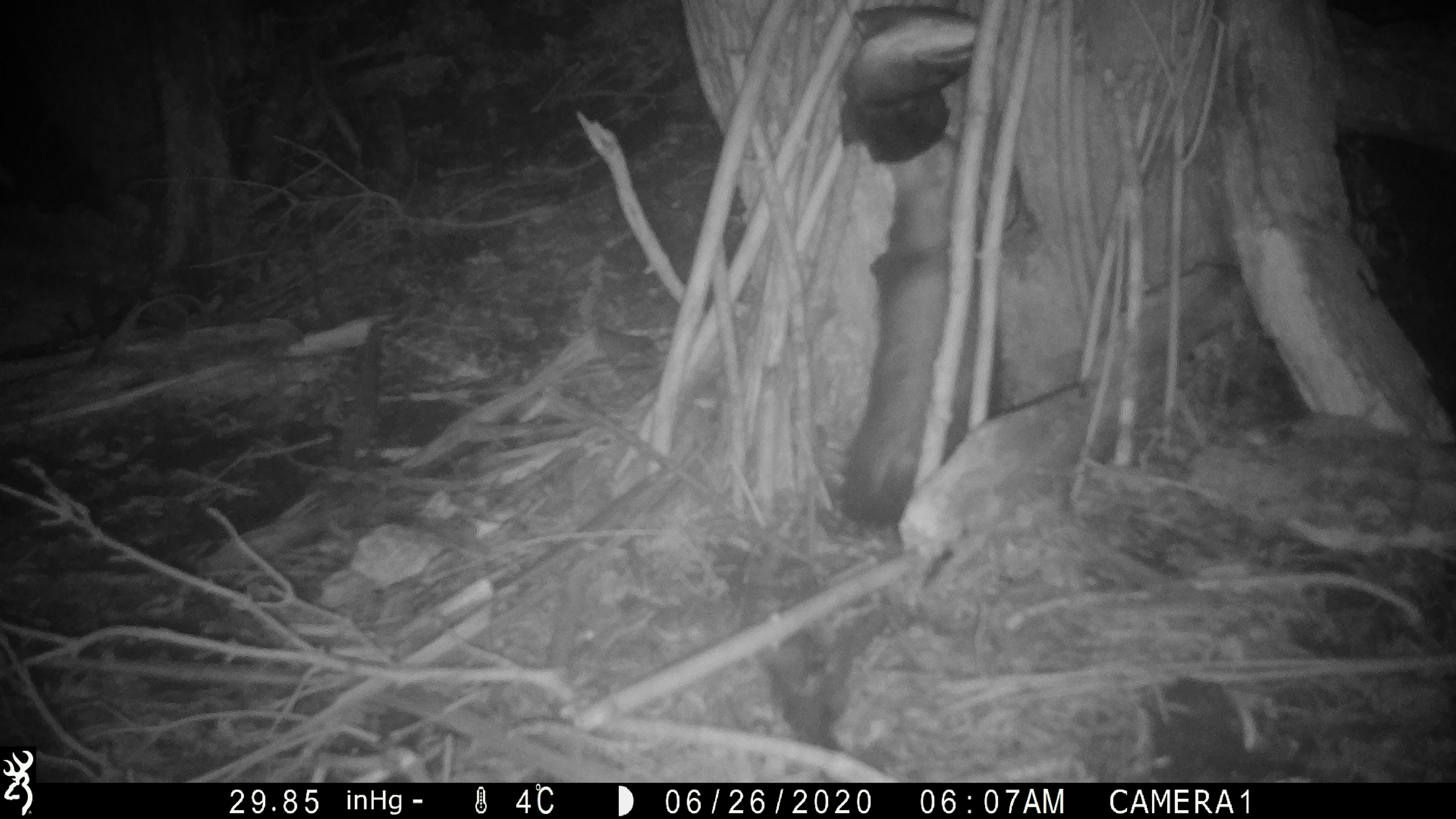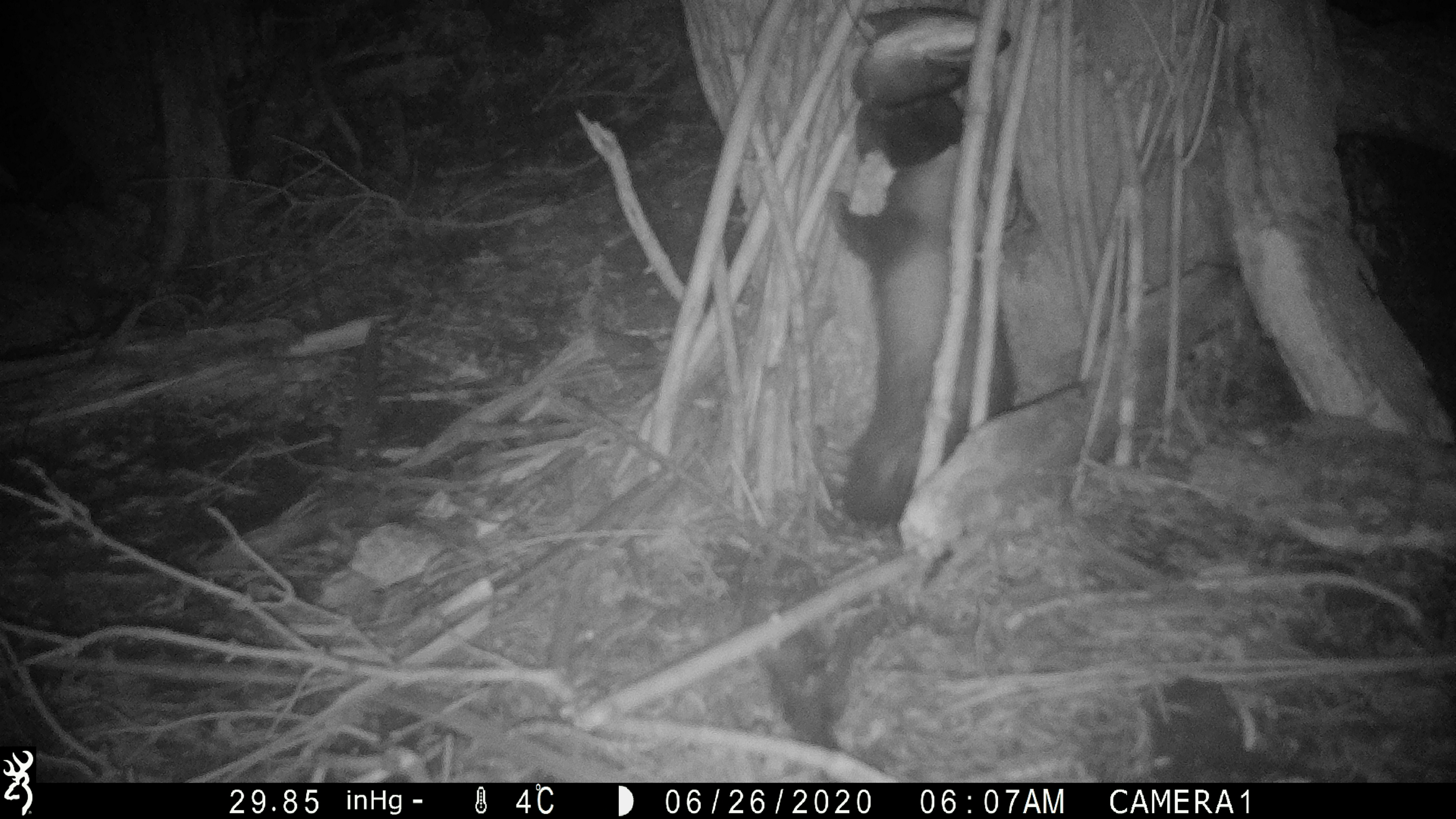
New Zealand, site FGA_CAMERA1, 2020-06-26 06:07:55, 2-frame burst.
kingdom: Animalia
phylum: Chordata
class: Mammalia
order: Carnivora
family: Mustelidae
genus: Mustela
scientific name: Mustela furo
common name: ferret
Ferret (Mustela furo).